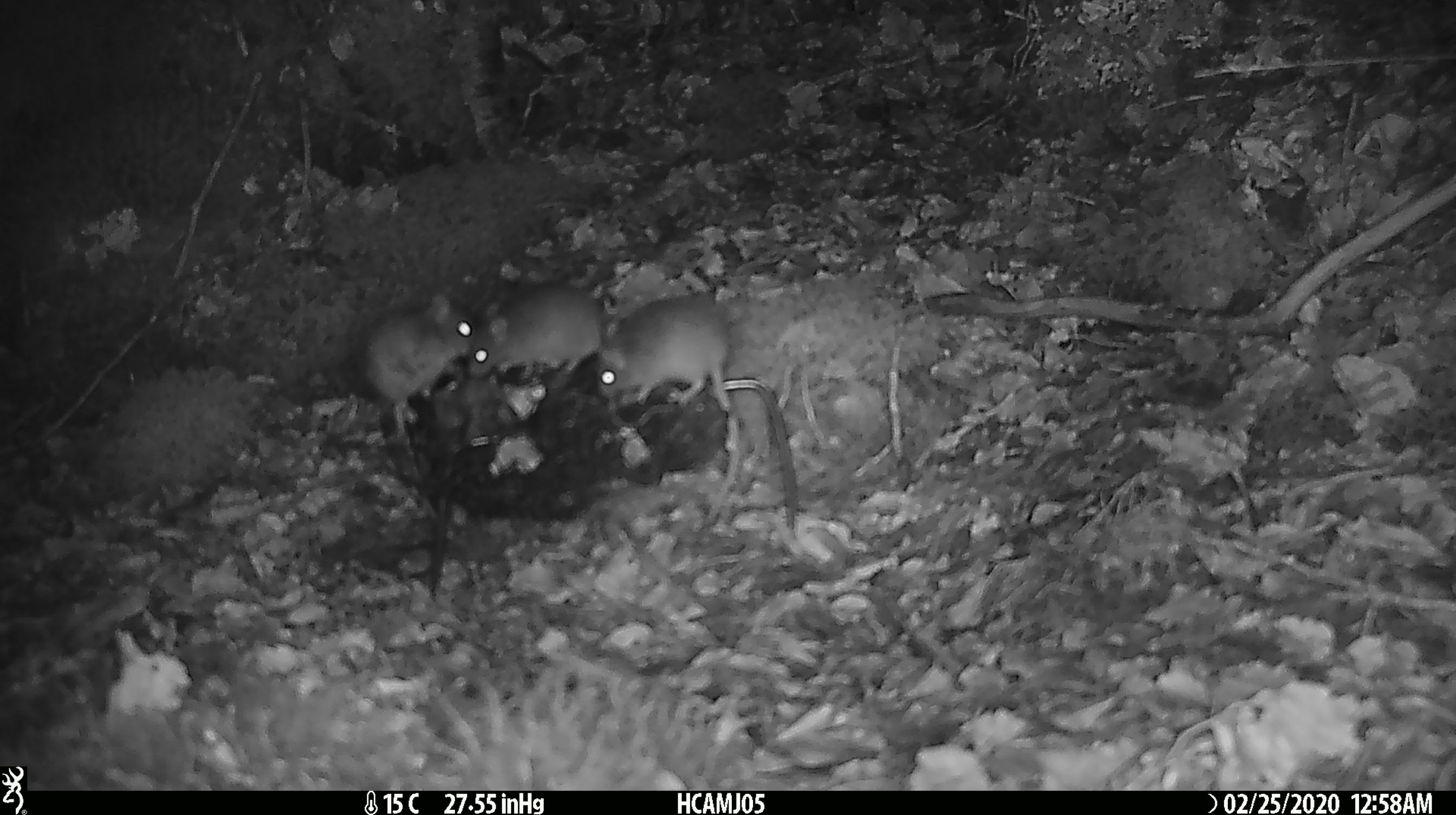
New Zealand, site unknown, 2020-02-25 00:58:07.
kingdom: Animalia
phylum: Chordata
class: Mammalia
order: Rodentia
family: Muridae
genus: Mus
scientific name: Mus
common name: mouse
Mouse (Mus).